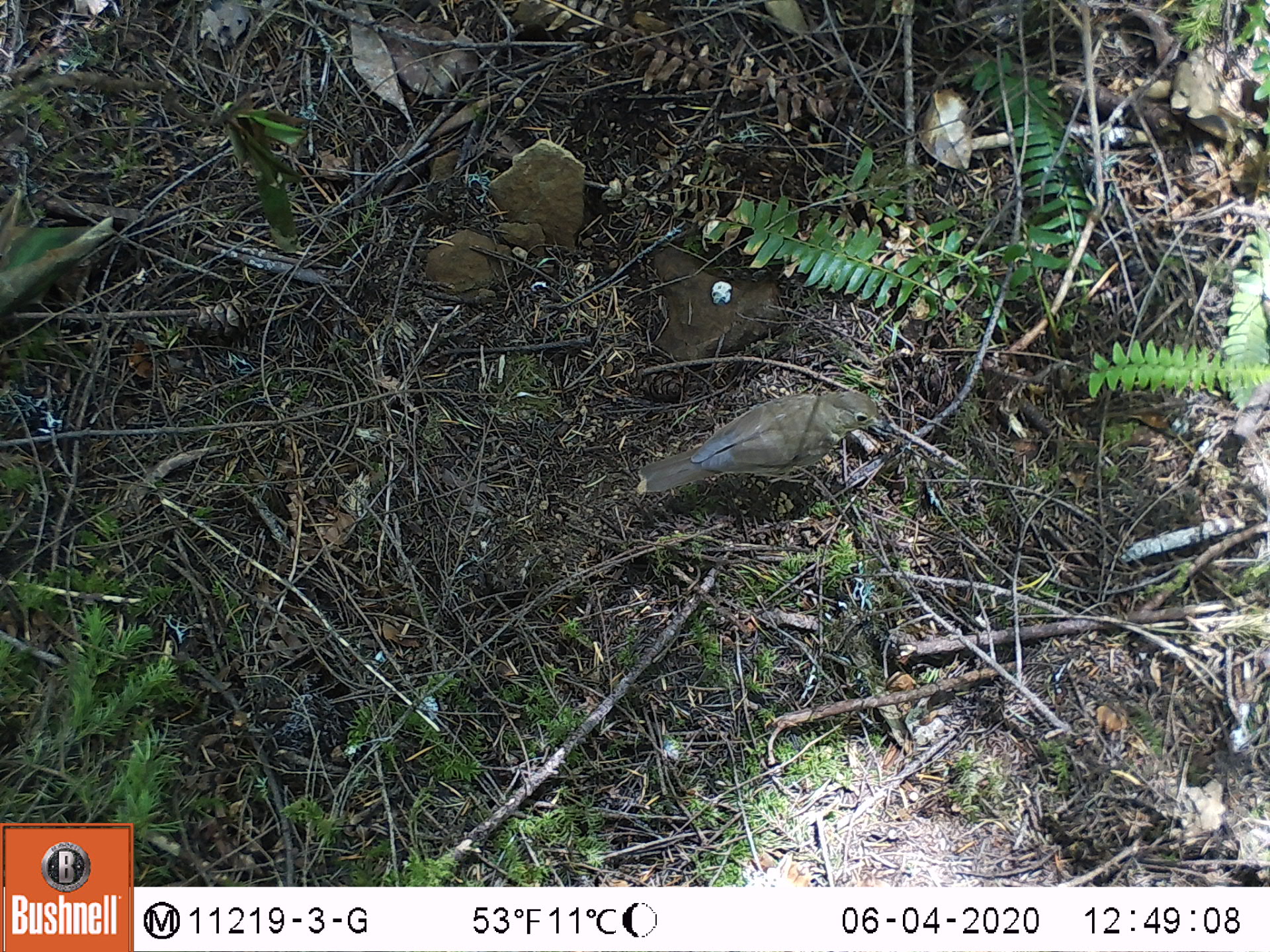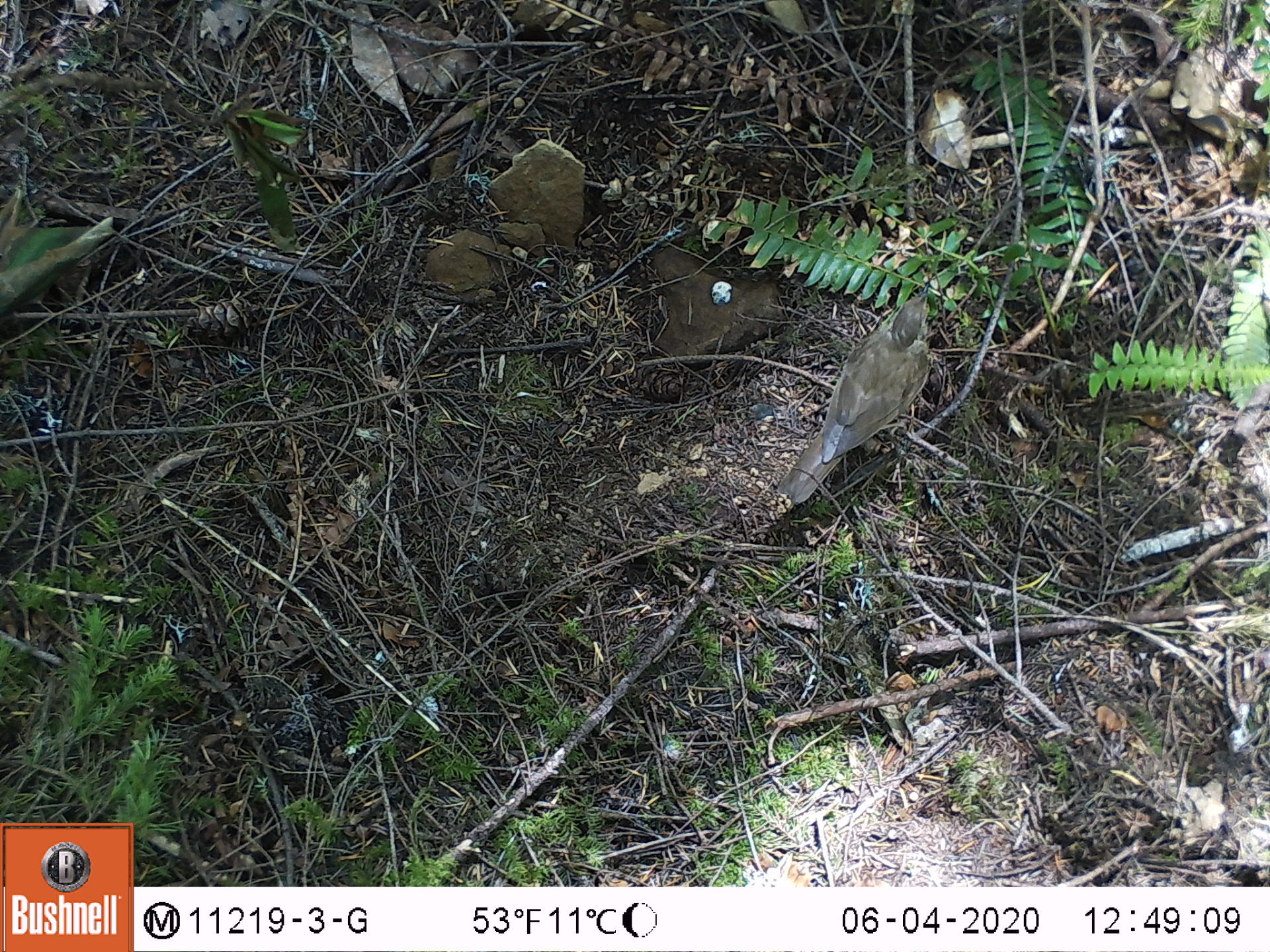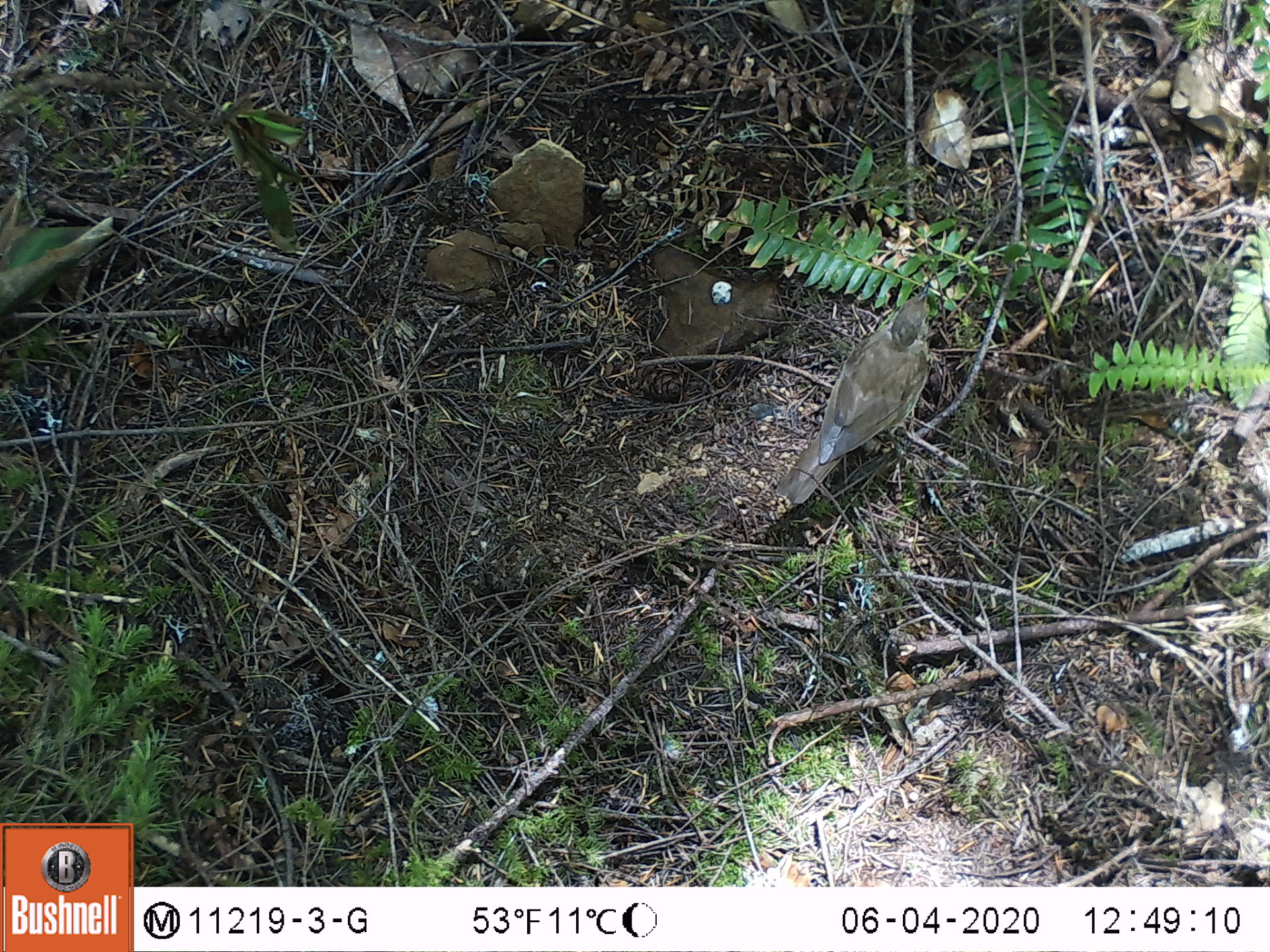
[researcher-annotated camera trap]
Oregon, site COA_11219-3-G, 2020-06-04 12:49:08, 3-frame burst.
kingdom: Animalia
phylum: Chordata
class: Aves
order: Passeriformes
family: Turdidae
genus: Catharus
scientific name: Catharus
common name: brown thrushes and nightingale-thrushes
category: catharus species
Catharus species (brown thrushes and nightingale-thrushes) (Catharus).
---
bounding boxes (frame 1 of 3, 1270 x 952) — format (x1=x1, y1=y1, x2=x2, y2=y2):
catharus species: (x1=627, y1=384, x2=900, y2=513)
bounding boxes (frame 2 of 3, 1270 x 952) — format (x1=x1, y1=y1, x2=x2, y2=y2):
catharus species: (x1=763, y1=271, x2=948, y2=521)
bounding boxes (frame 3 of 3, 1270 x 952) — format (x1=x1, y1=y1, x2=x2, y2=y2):
catharus species: (x1=768, y1=270, x2=954, y2=521)